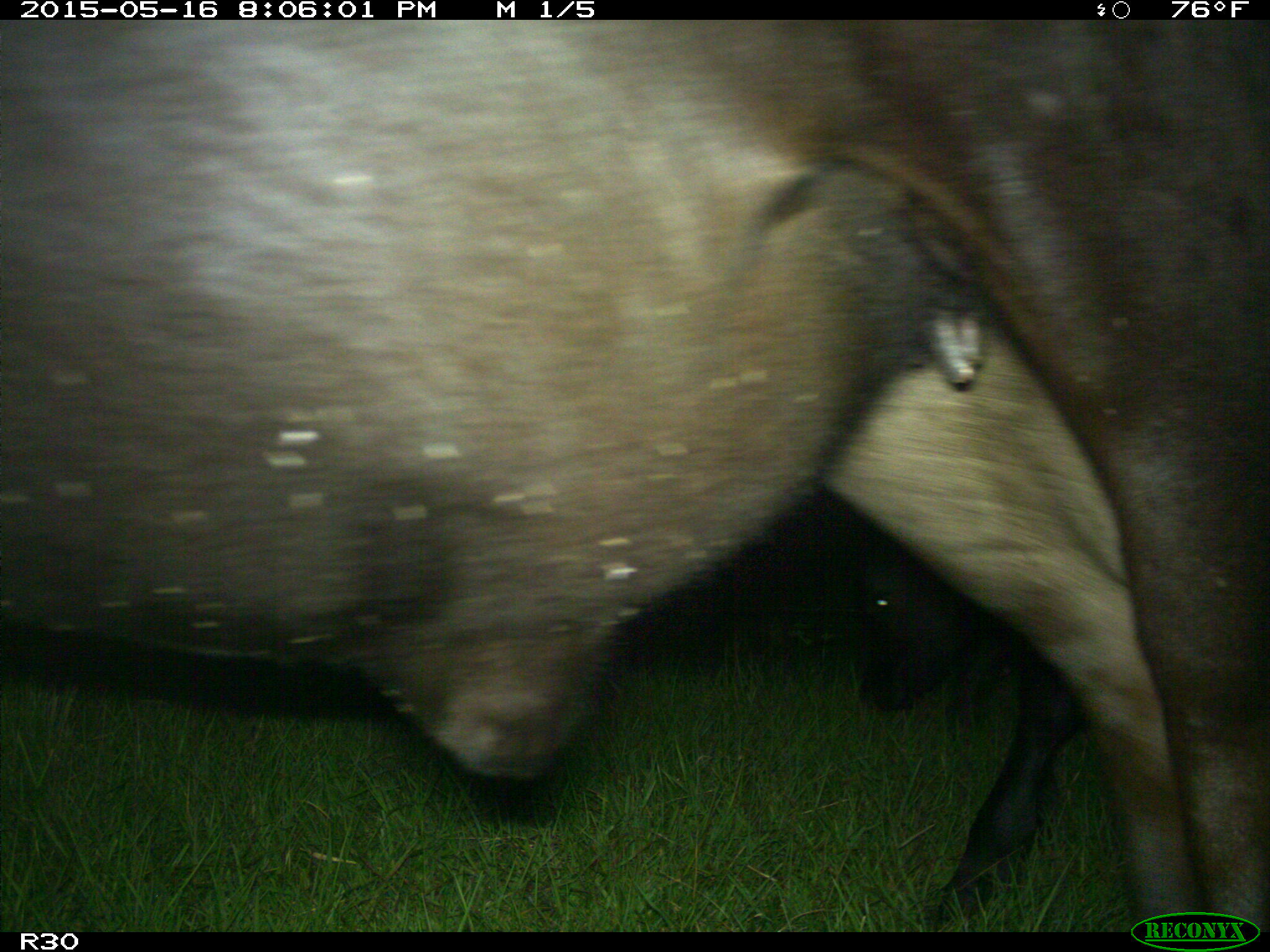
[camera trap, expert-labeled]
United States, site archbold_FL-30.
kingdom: Animalia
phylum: Chordata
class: Mammalia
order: Artiodactyla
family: Bovidae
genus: Bos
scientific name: Bos taurus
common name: domestic cow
Bos taurus (domestic cow).